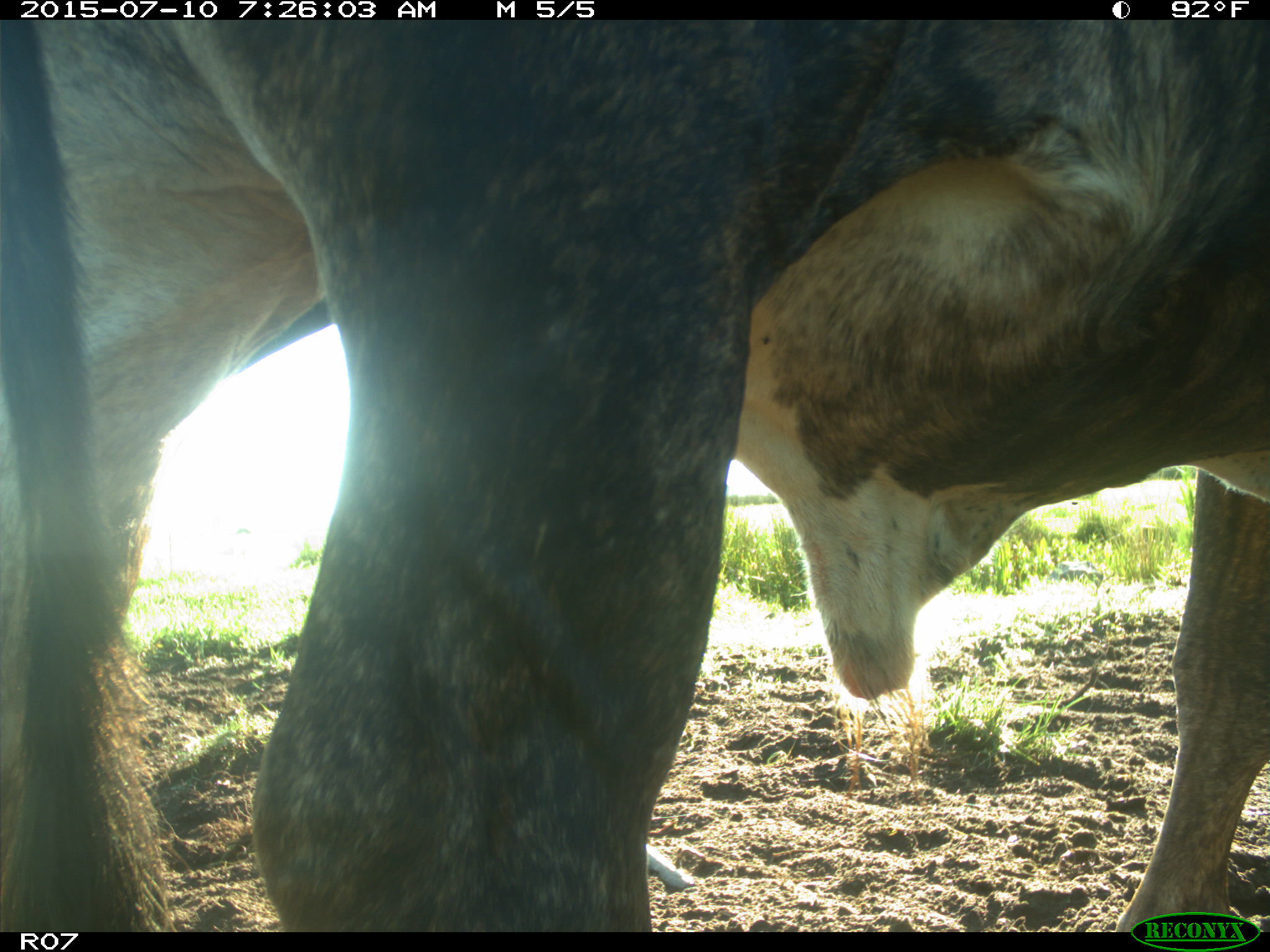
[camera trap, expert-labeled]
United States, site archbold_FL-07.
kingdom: Animalia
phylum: Chordata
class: Mammalia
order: Artiodactyla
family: Bovidae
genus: Bos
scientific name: Bos taurus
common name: domestic cow